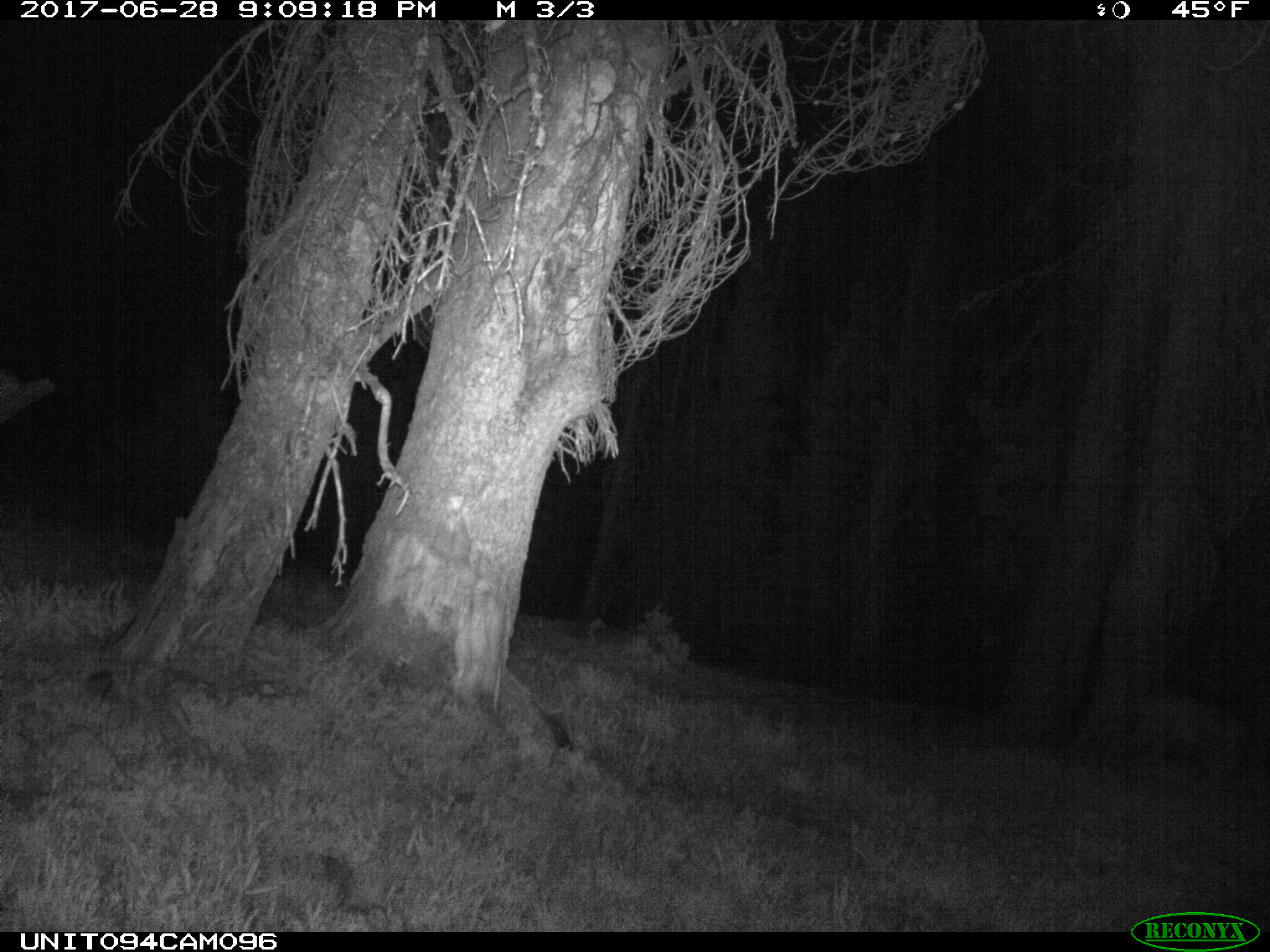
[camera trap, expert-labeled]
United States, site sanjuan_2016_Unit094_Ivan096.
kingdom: Animalia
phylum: Chordata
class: Mammalia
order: Artiodactyla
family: Cervidae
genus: Odocoileus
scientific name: Odocoileus hemionus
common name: mule deer